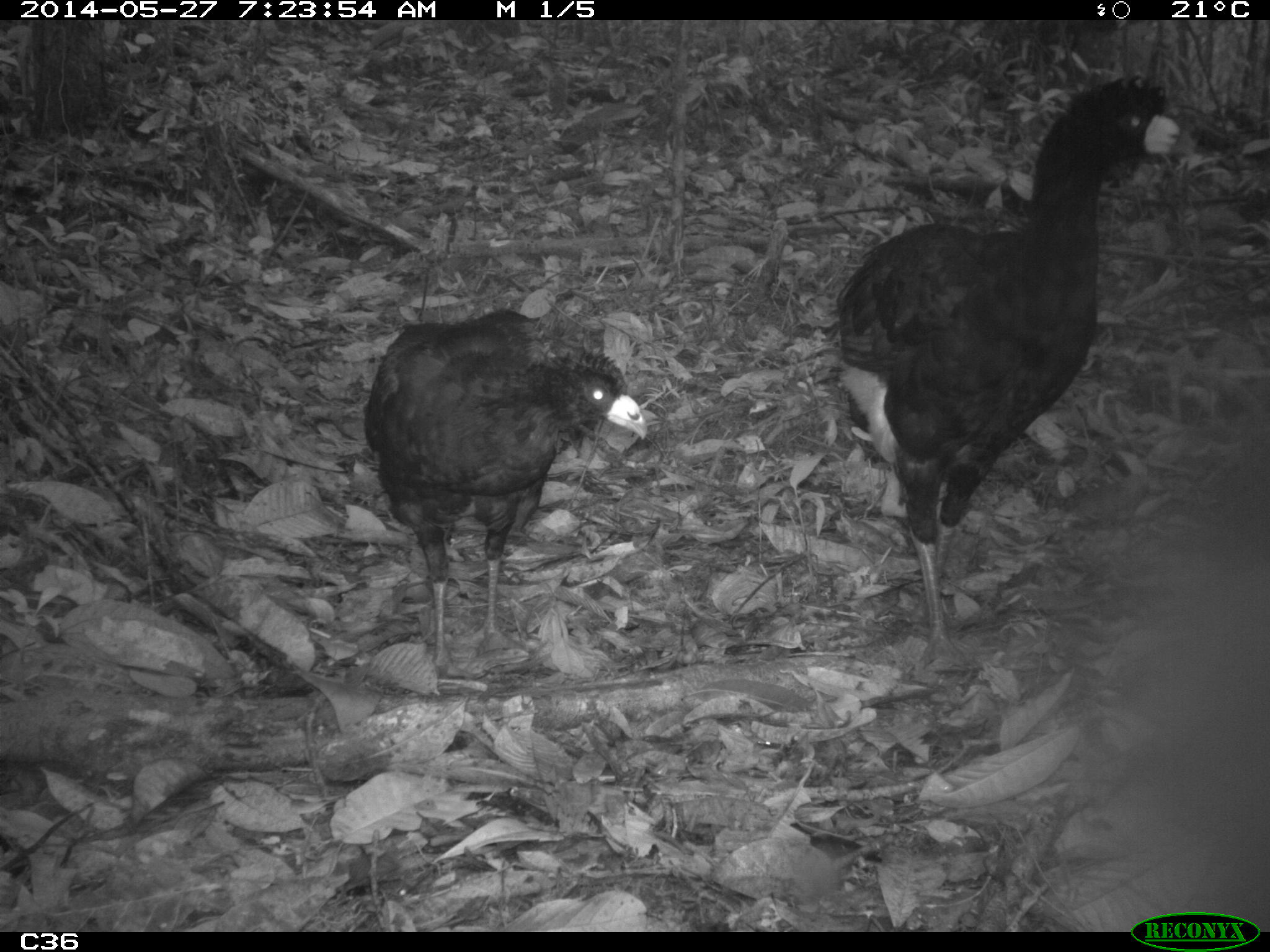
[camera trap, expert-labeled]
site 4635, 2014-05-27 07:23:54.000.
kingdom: Animalia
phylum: Chordata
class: Aves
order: Galliformes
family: Cracidae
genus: Crax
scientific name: Crax alector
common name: black curassow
Crax alector (black curassow), count 2, age adult.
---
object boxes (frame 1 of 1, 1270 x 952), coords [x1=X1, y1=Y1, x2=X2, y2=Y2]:
crax alector: [x1=822, y1=75, x2=1197, y2=669]; [x1=363, y1=307, x2=647, y2=676]